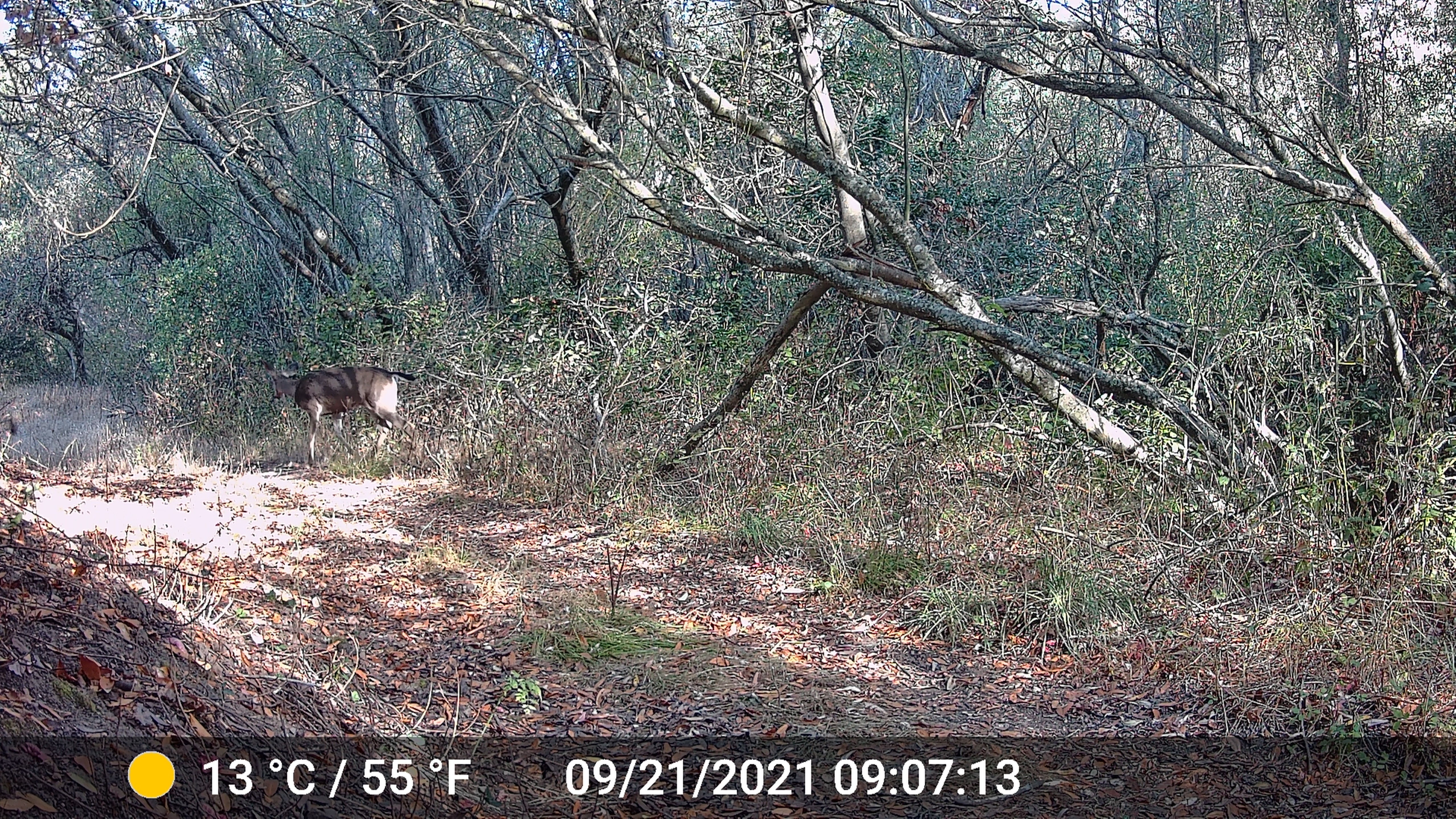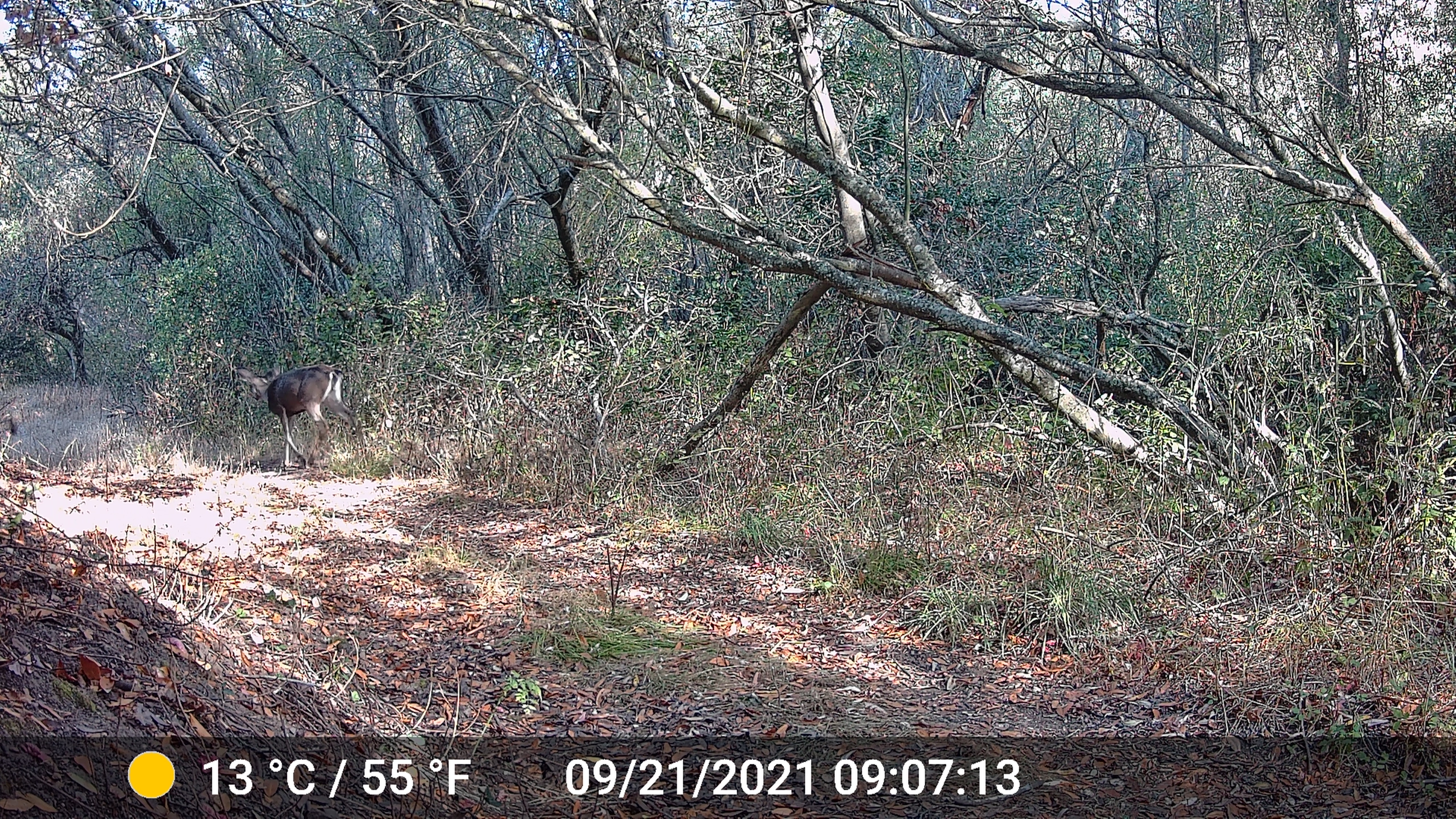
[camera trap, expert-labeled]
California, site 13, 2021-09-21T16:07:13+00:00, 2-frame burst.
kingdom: Animalia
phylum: Chordata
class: Mammalia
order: Artiodactyla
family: Cervidae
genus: Odocoileus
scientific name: Odocoileus hemionus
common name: mule deer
Mule deer (Odocoileus hemionus).